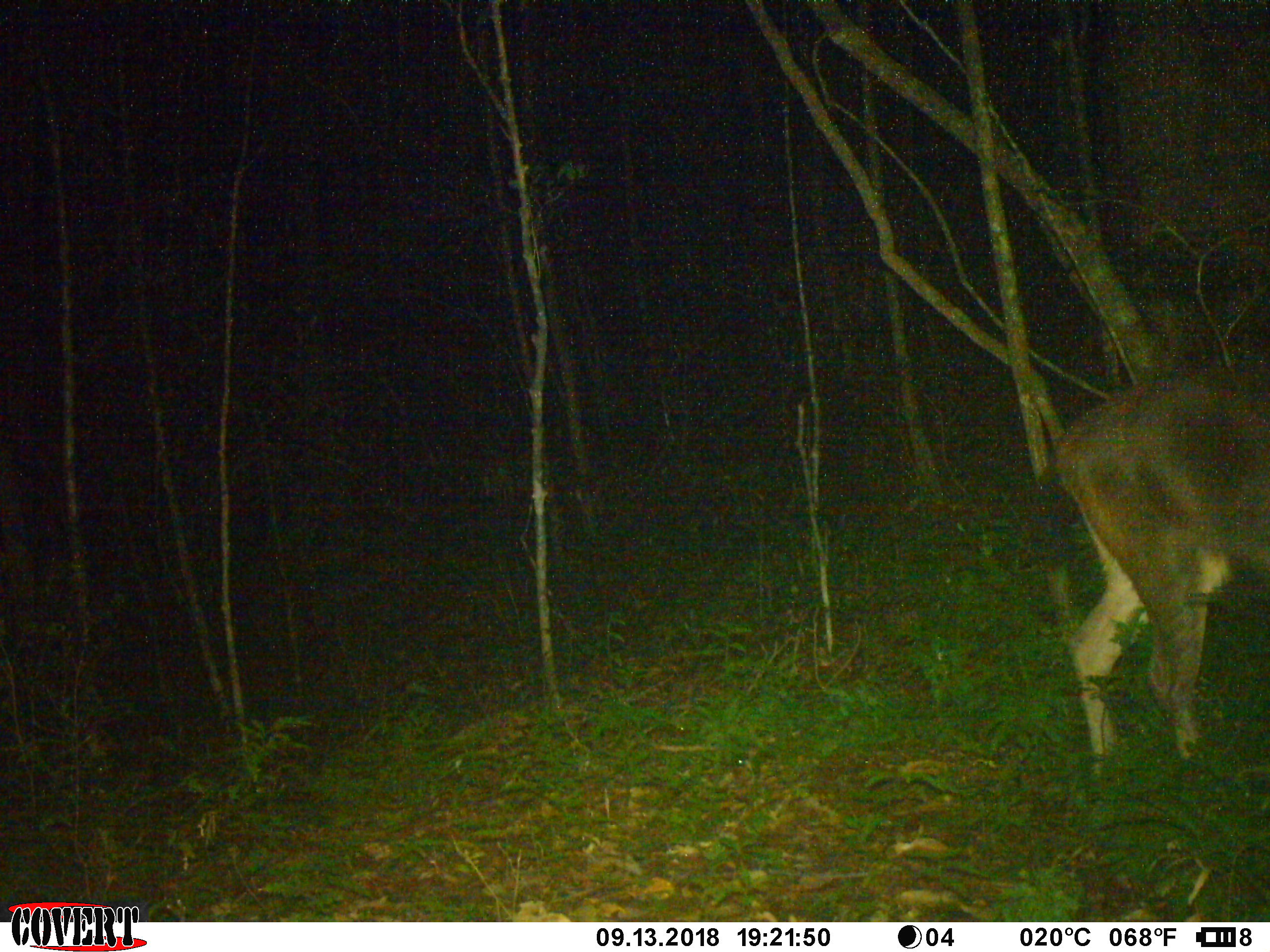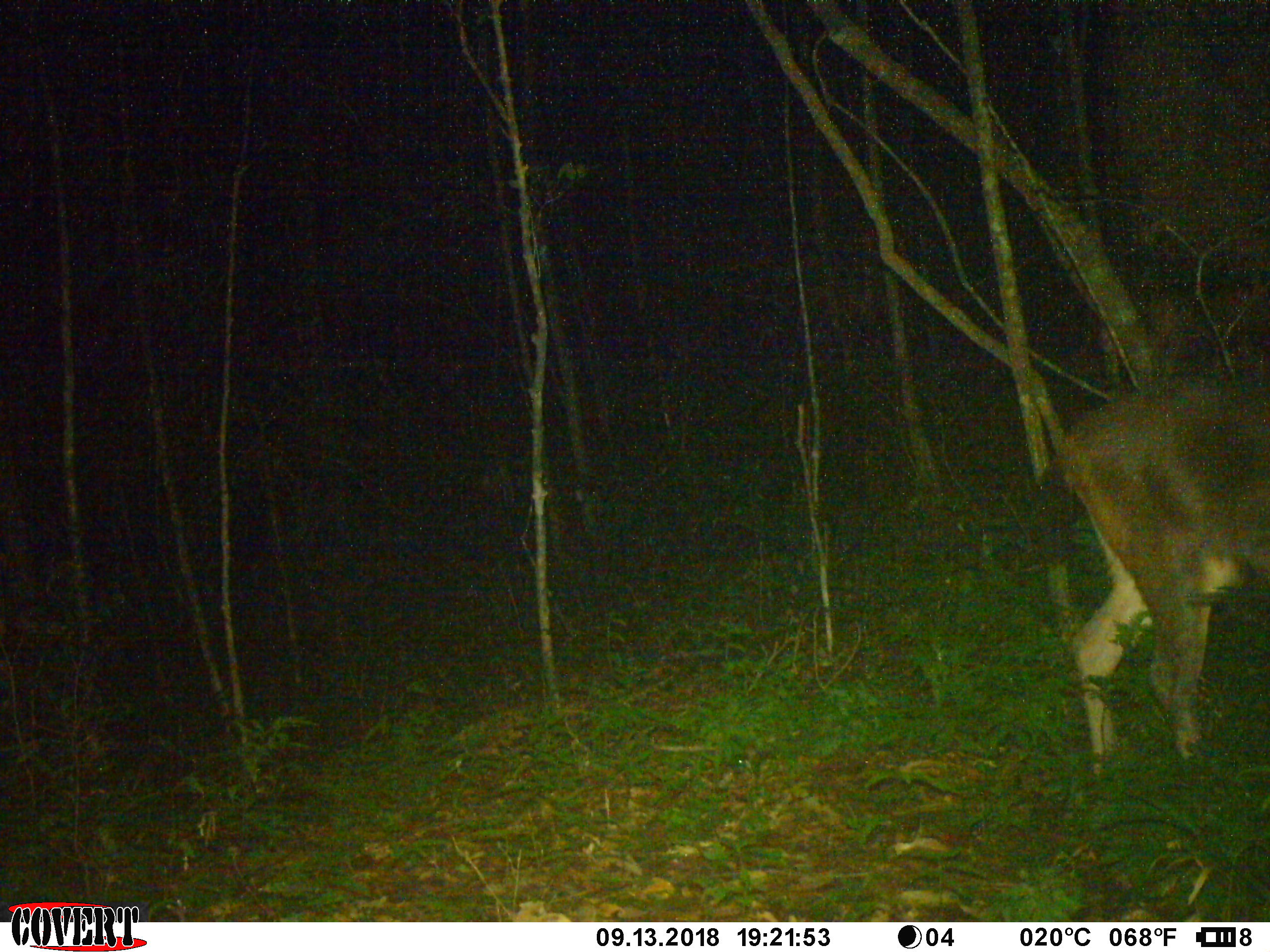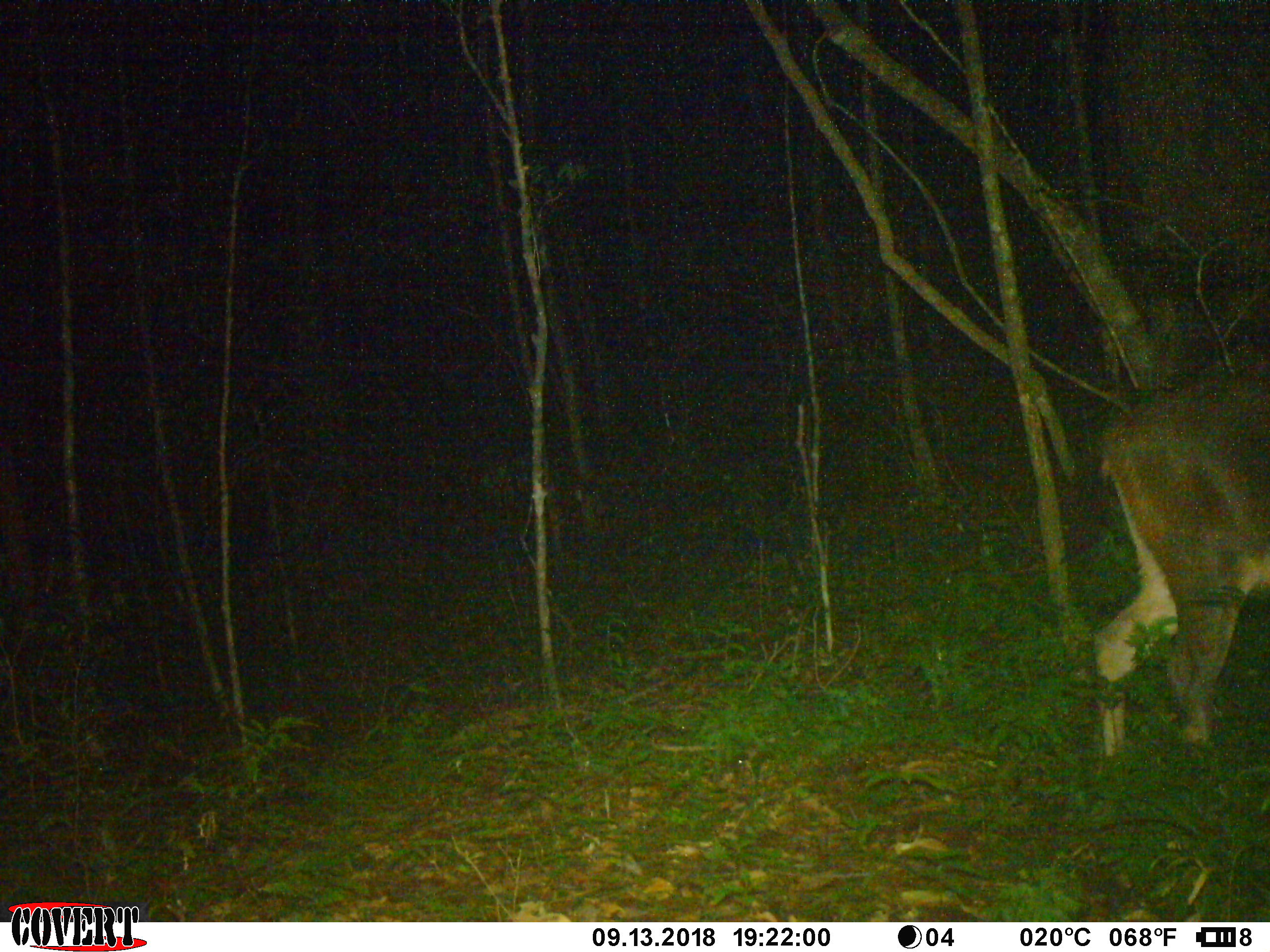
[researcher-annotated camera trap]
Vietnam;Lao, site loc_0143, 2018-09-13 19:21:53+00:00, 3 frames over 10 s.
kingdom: Animalia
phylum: Chordata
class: Mammalia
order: Artiodactyla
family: Cervidae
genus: Rusa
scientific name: Rusa unicolor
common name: sambar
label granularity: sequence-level